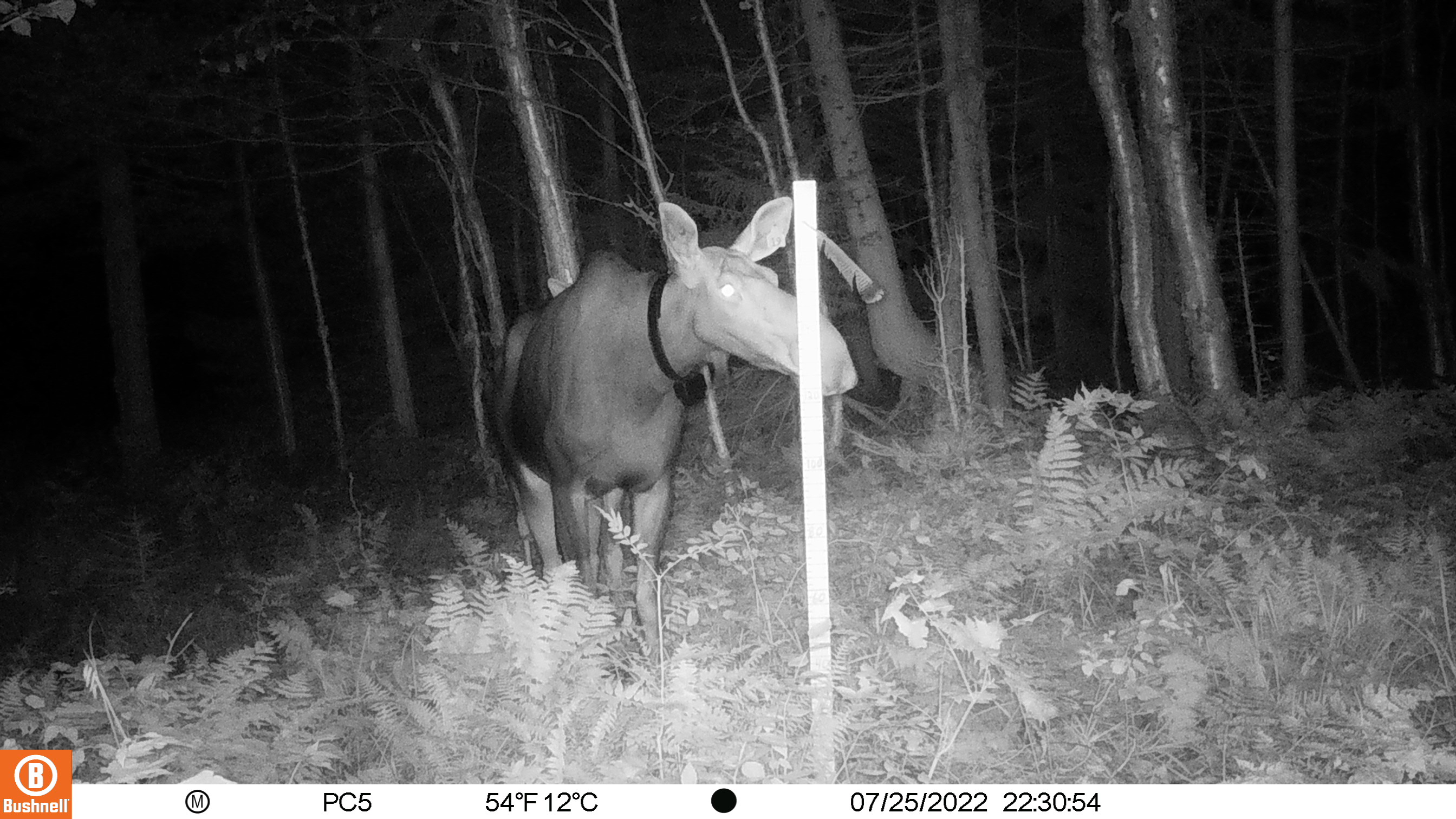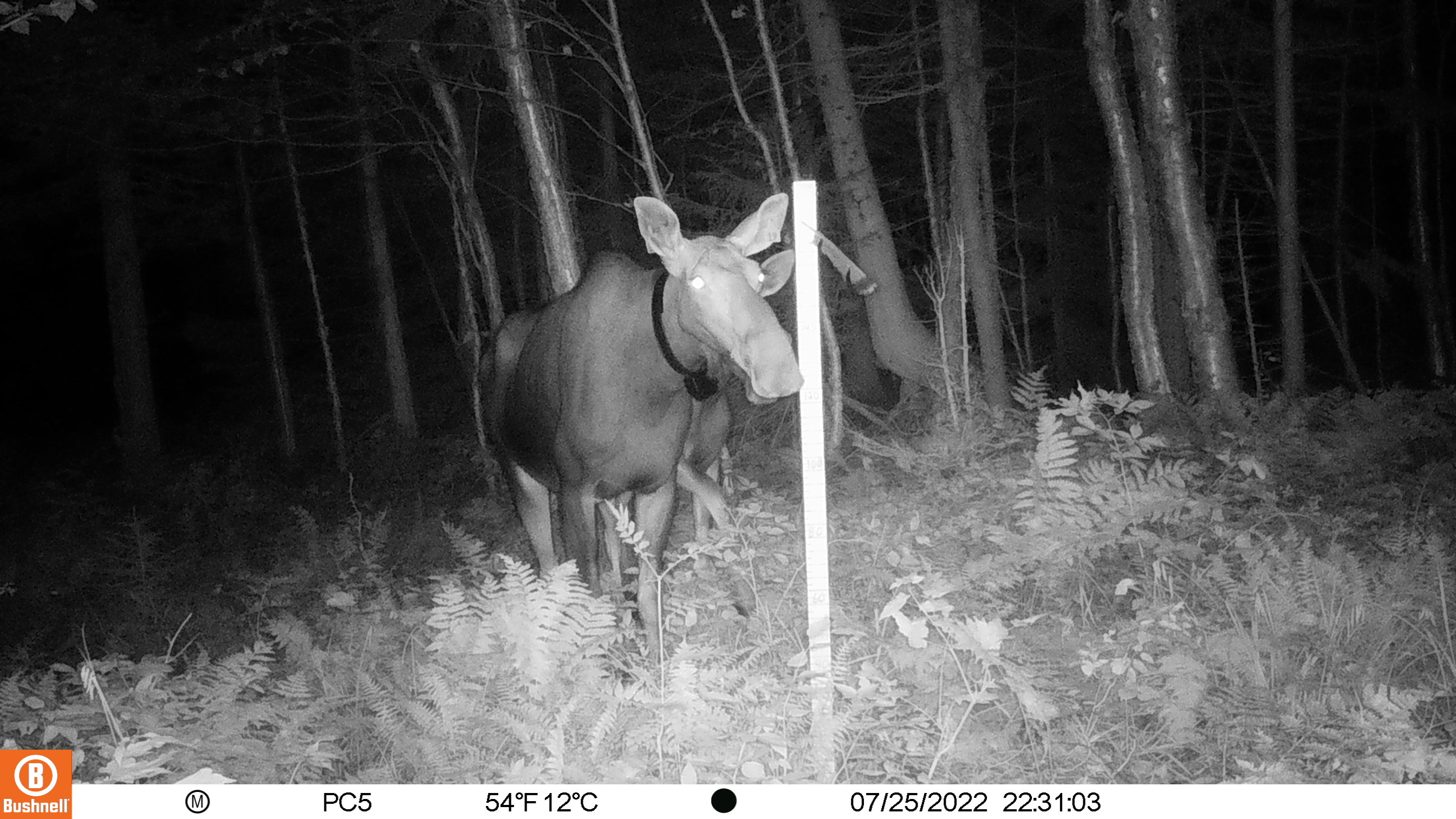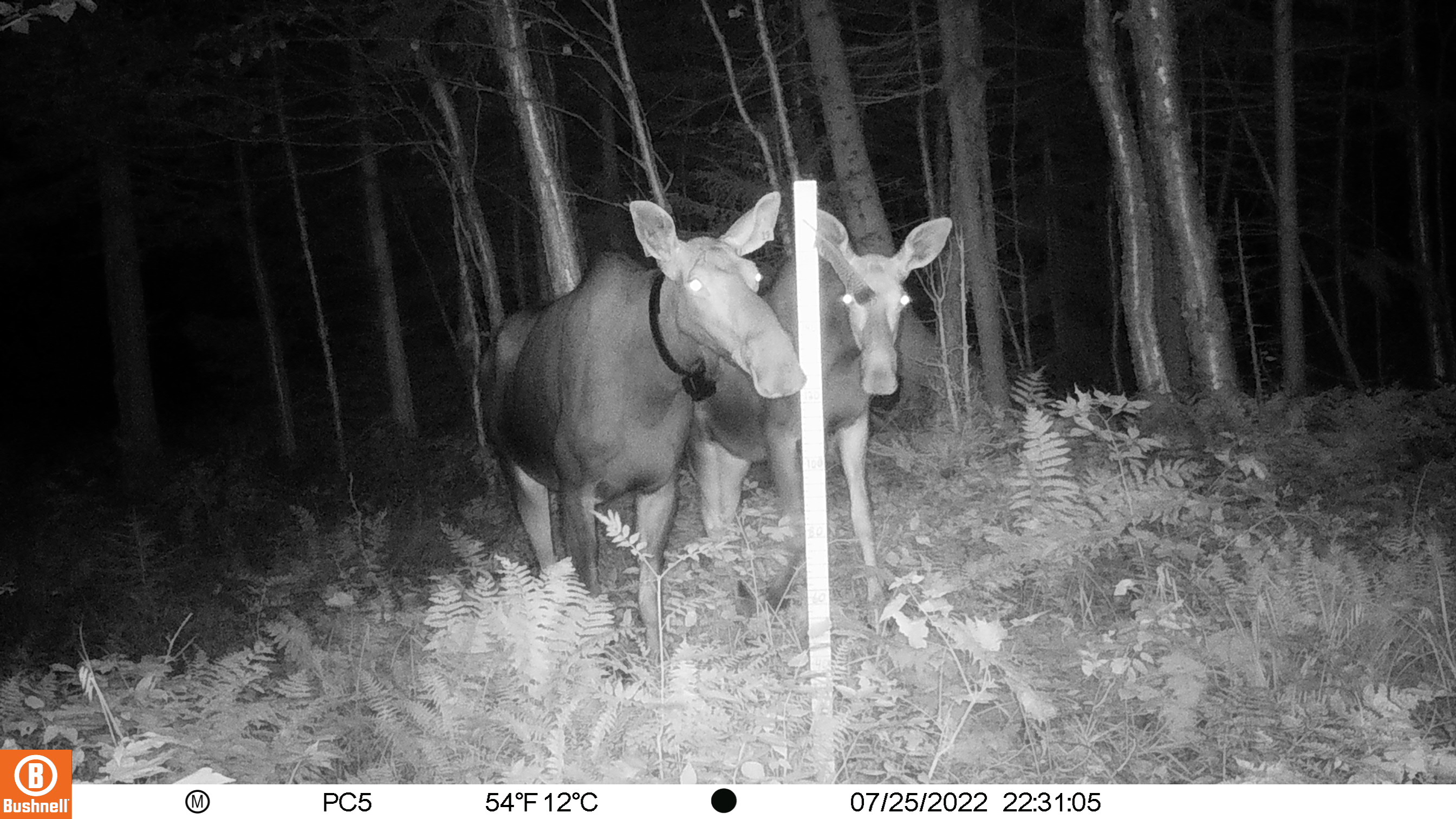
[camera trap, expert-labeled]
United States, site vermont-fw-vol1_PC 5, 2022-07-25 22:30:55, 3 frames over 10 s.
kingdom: Animalia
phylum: Chordata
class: Mammalia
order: Artiodactyla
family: Cervidae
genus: Alces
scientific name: Alces alces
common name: moose